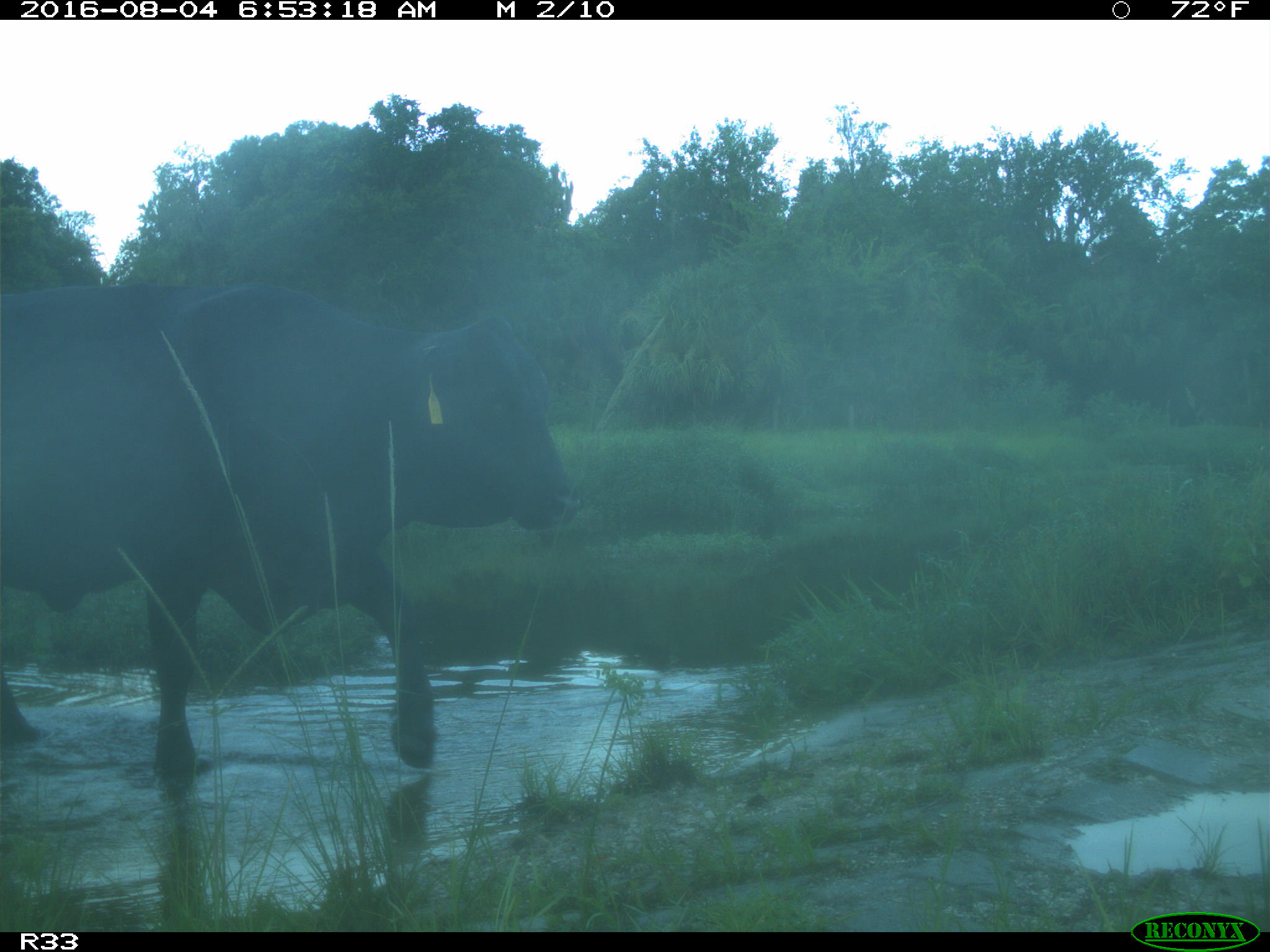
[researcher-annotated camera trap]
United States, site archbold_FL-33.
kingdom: Animalia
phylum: Chordata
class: Mammalia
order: Artiodactyla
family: Bovidae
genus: Bos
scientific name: Bos taurus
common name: domestic cow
Bos taurus (domestic cow).